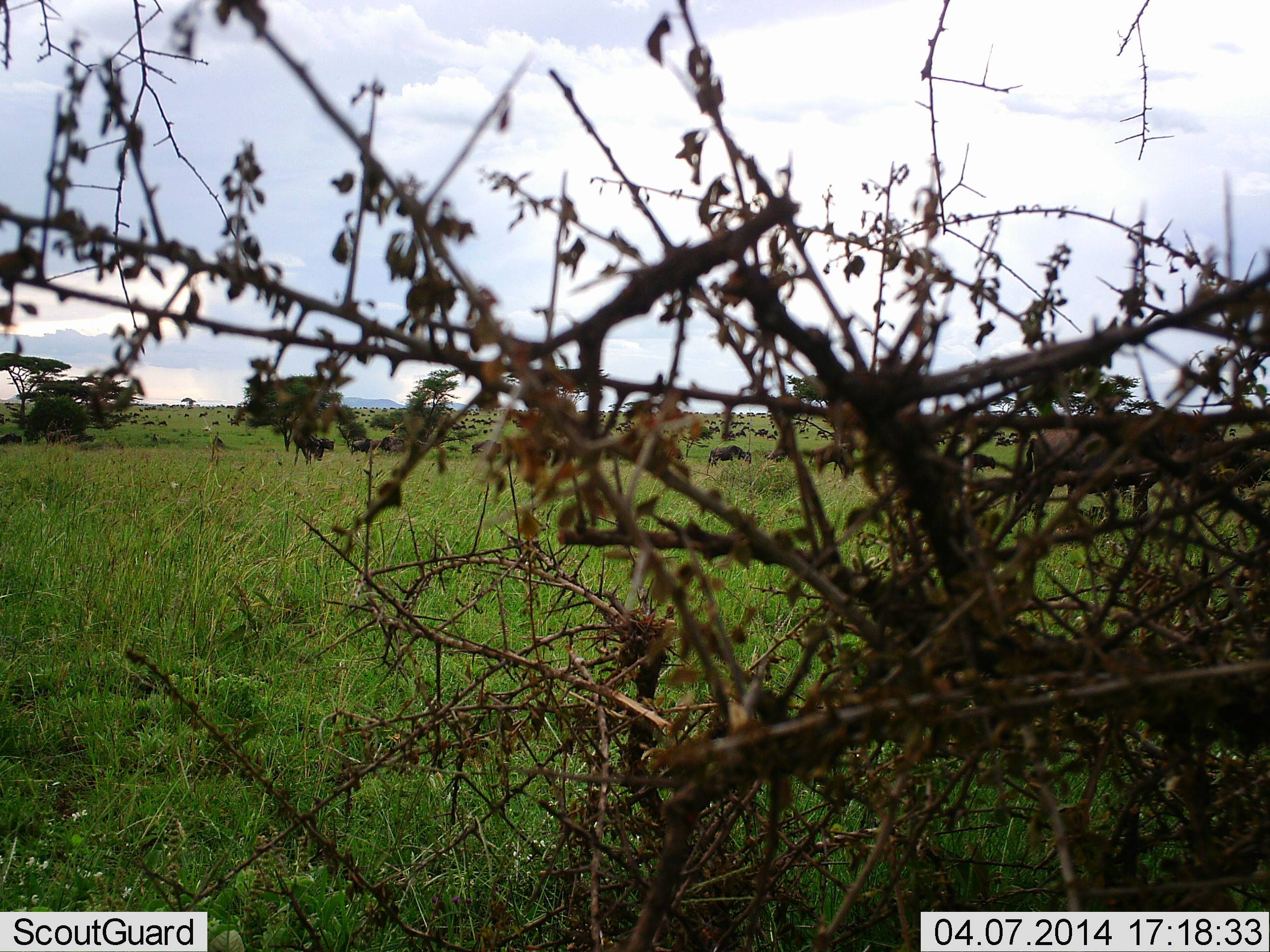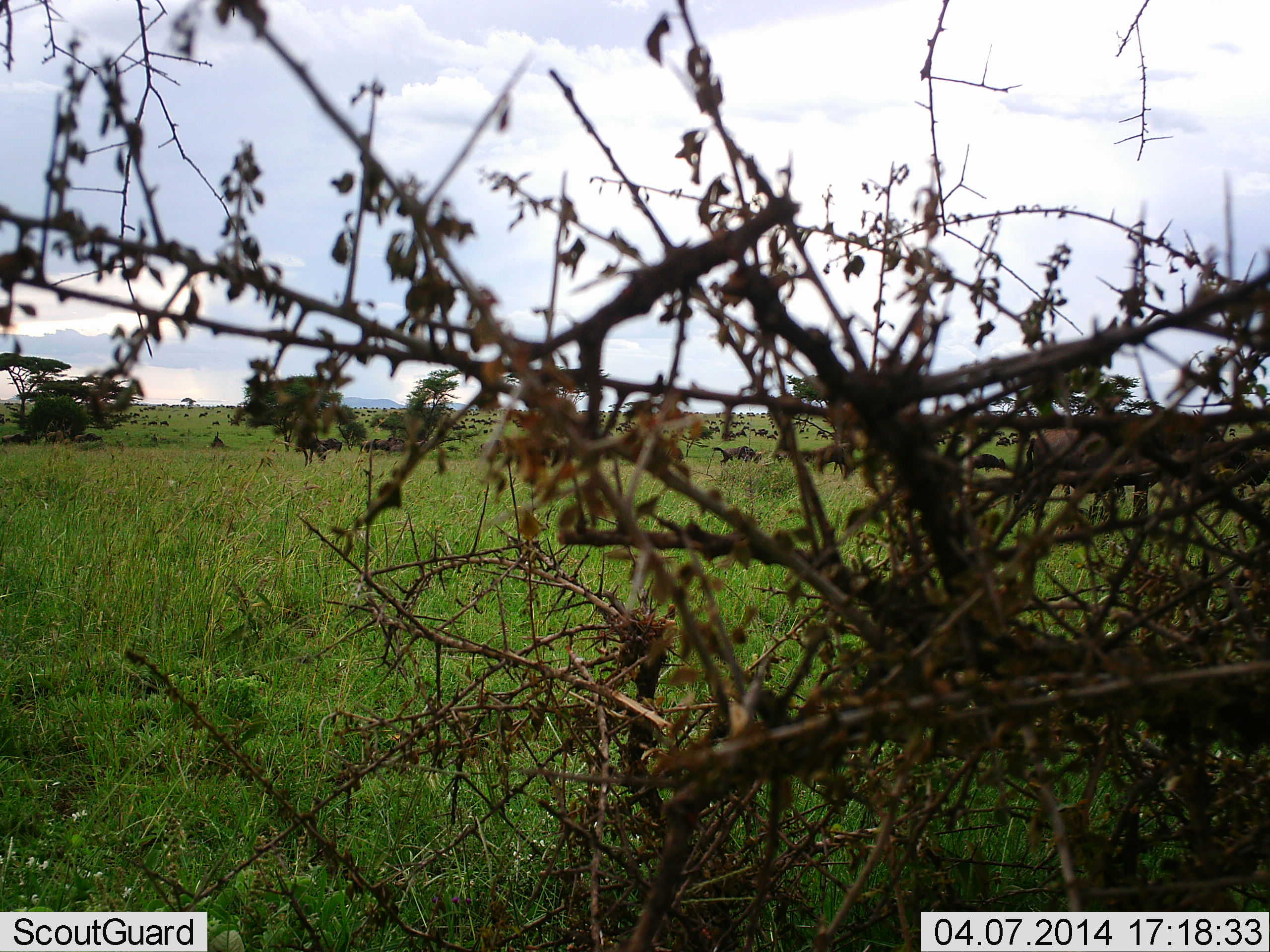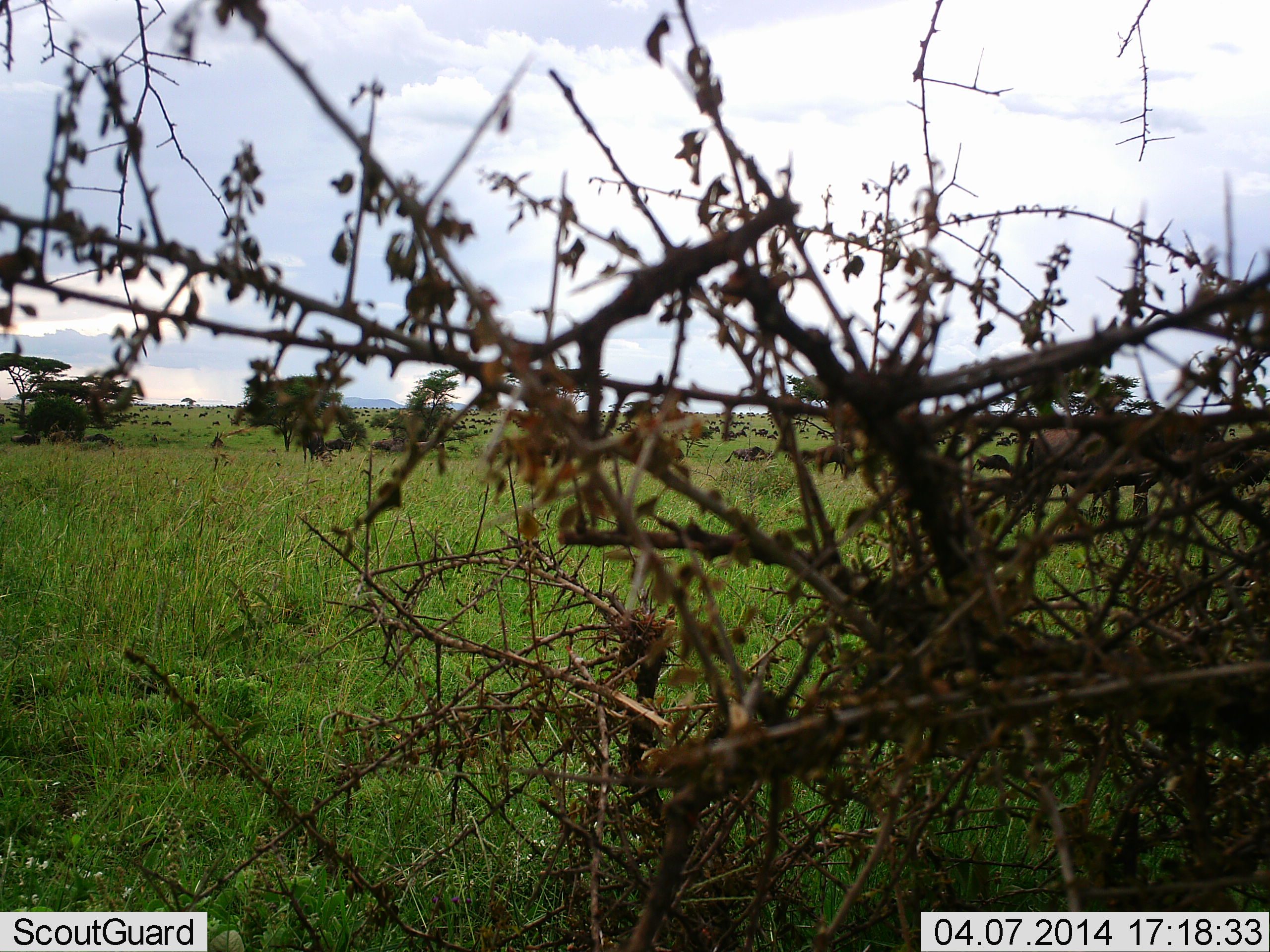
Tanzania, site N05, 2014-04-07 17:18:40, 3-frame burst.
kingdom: Animalia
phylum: Chordata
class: Mammalia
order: Artiodactyla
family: Bovidae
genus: Connochaetes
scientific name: Connochaetes taurinus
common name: blue wildebeest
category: wildebeest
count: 11-50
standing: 10%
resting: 0%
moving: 90%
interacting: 0%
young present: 0%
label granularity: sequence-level